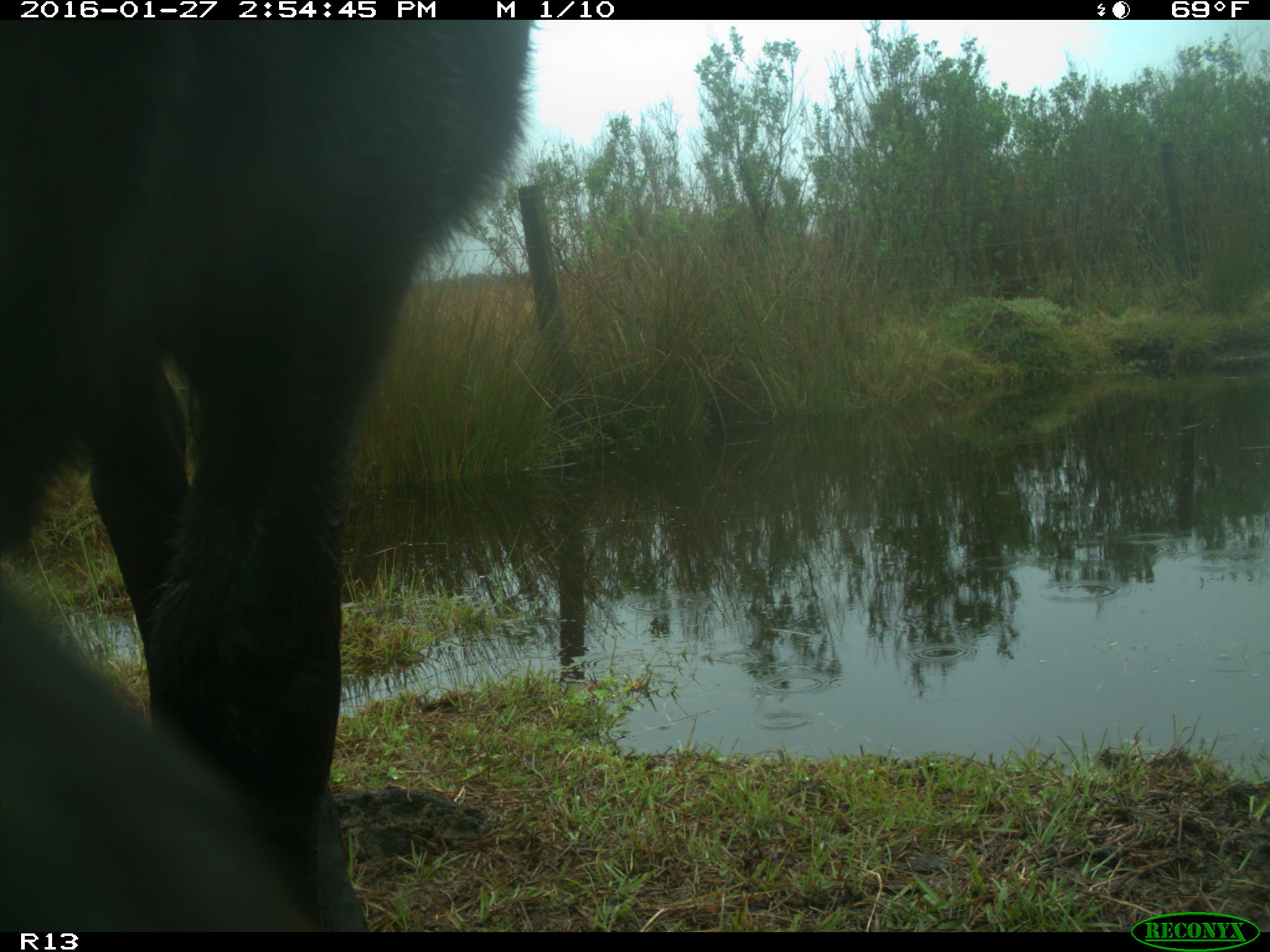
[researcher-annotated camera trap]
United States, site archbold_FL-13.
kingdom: Animalia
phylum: Chordata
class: Mammalia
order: Artiodactyla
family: Bovidae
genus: Bos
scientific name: Bos taurus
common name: domestic cow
Bos taurus (domestic cow).